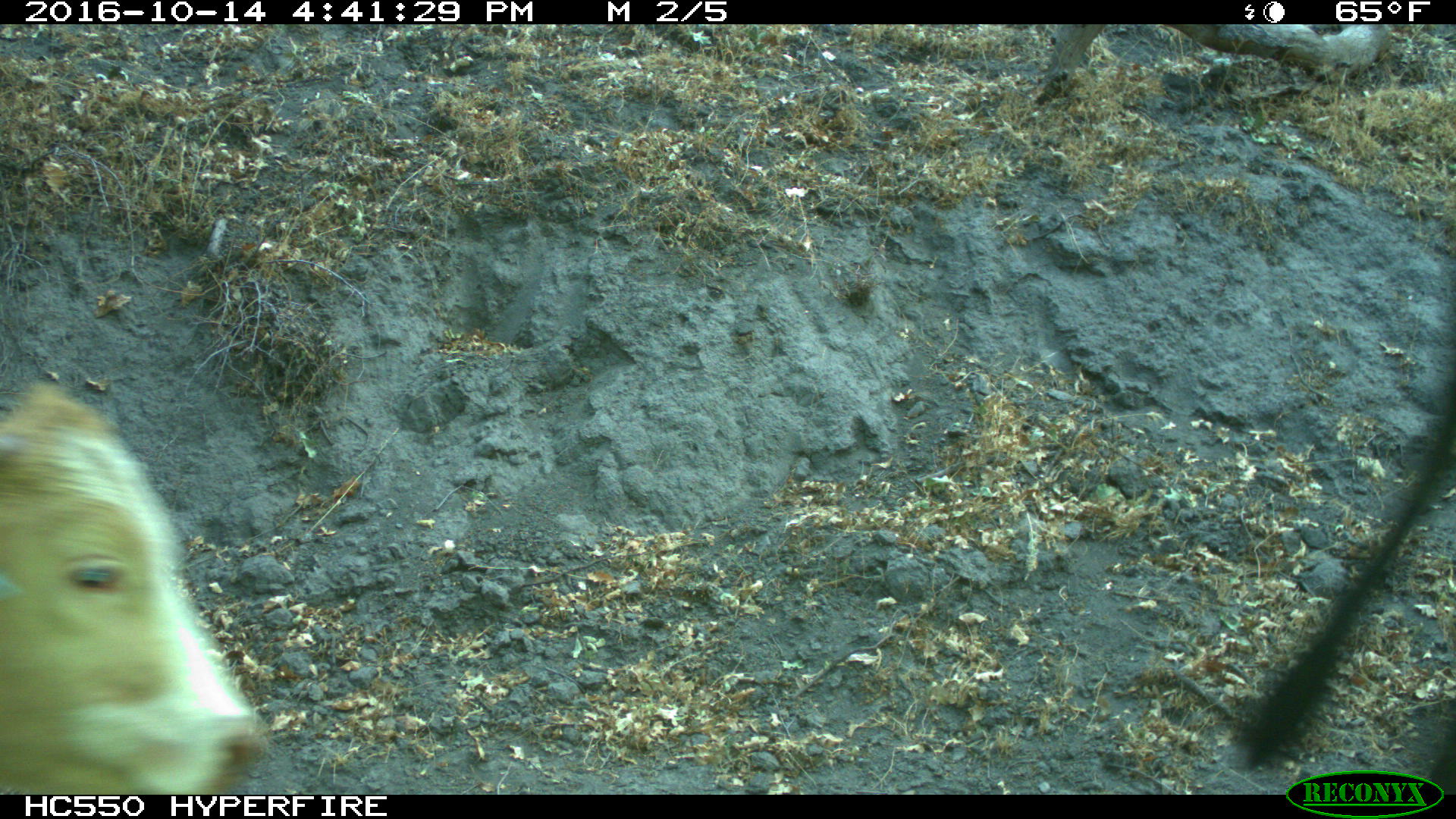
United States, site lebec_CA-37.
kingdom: Animalia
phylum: Chordata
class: Mammalia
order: Artiodactyla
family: Bovidae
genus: Bos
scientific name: Bos taurus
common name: domestic cow